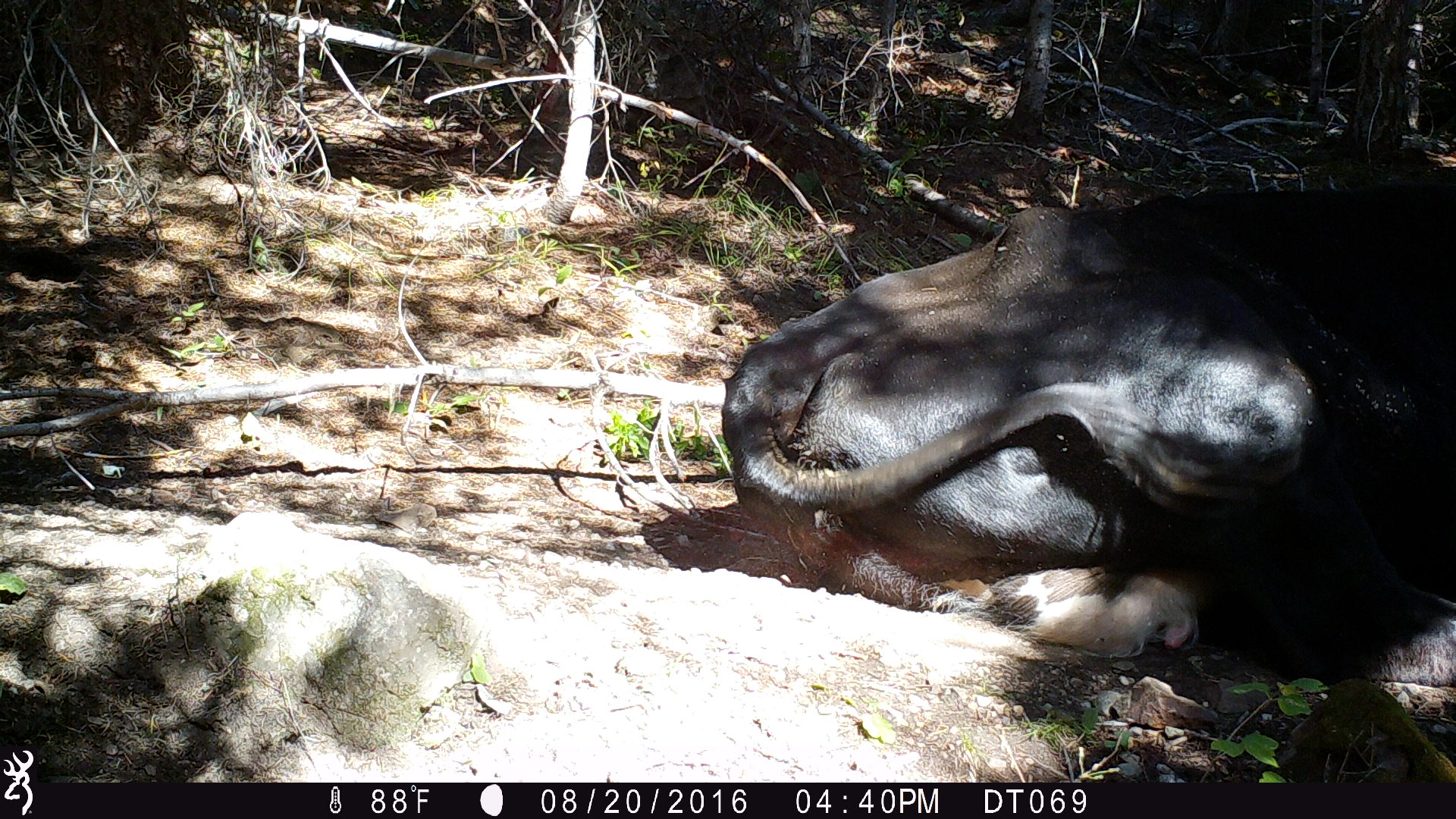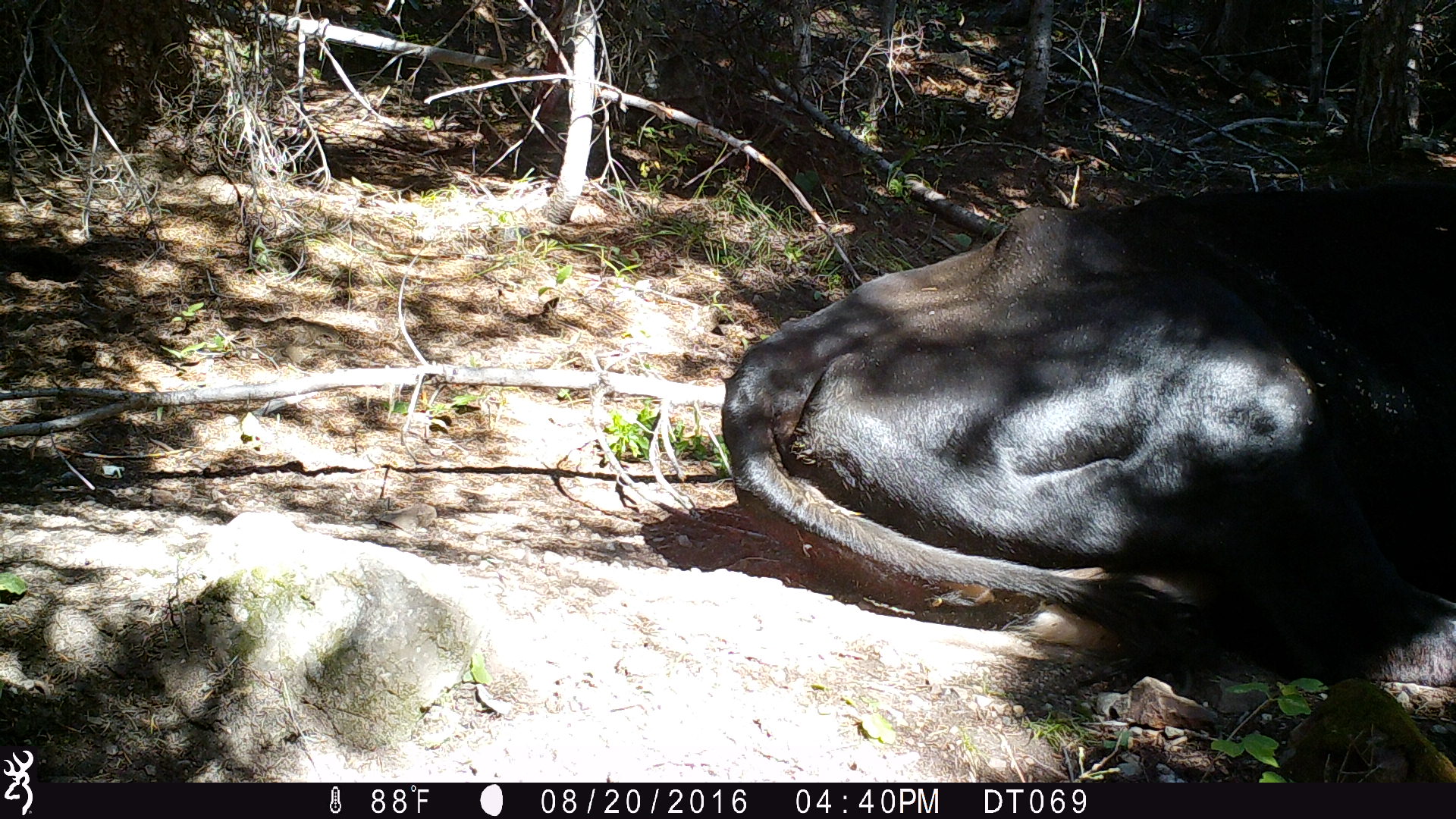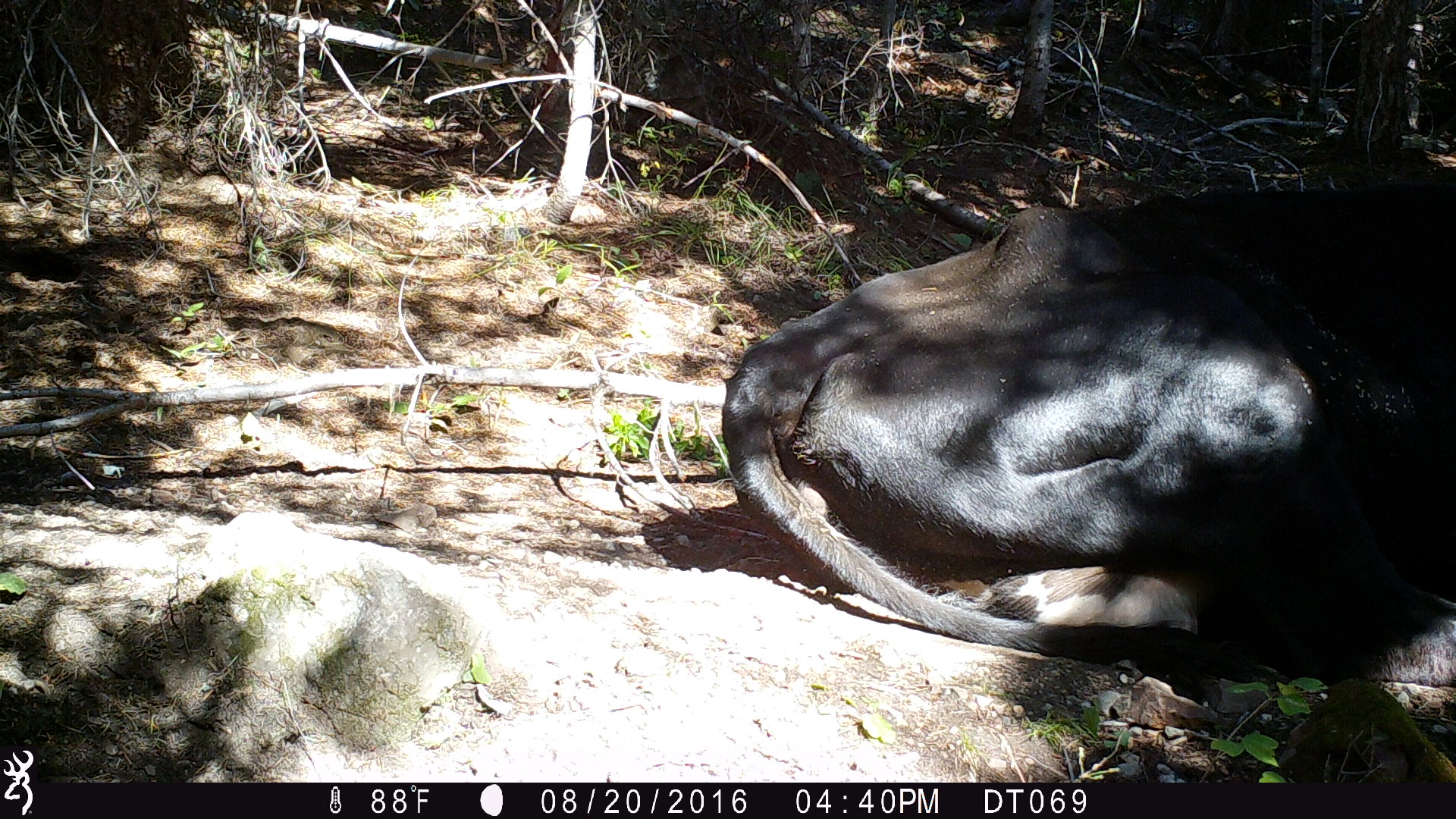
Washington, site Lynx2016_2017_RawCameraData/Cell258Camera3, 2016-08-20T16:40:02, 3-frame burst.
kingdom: Animalia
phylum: Chordata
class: Mammalia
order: Artiodactyla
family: Bovidae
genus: Bos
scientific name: Bos taurus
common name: domestic cattle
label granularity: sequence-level